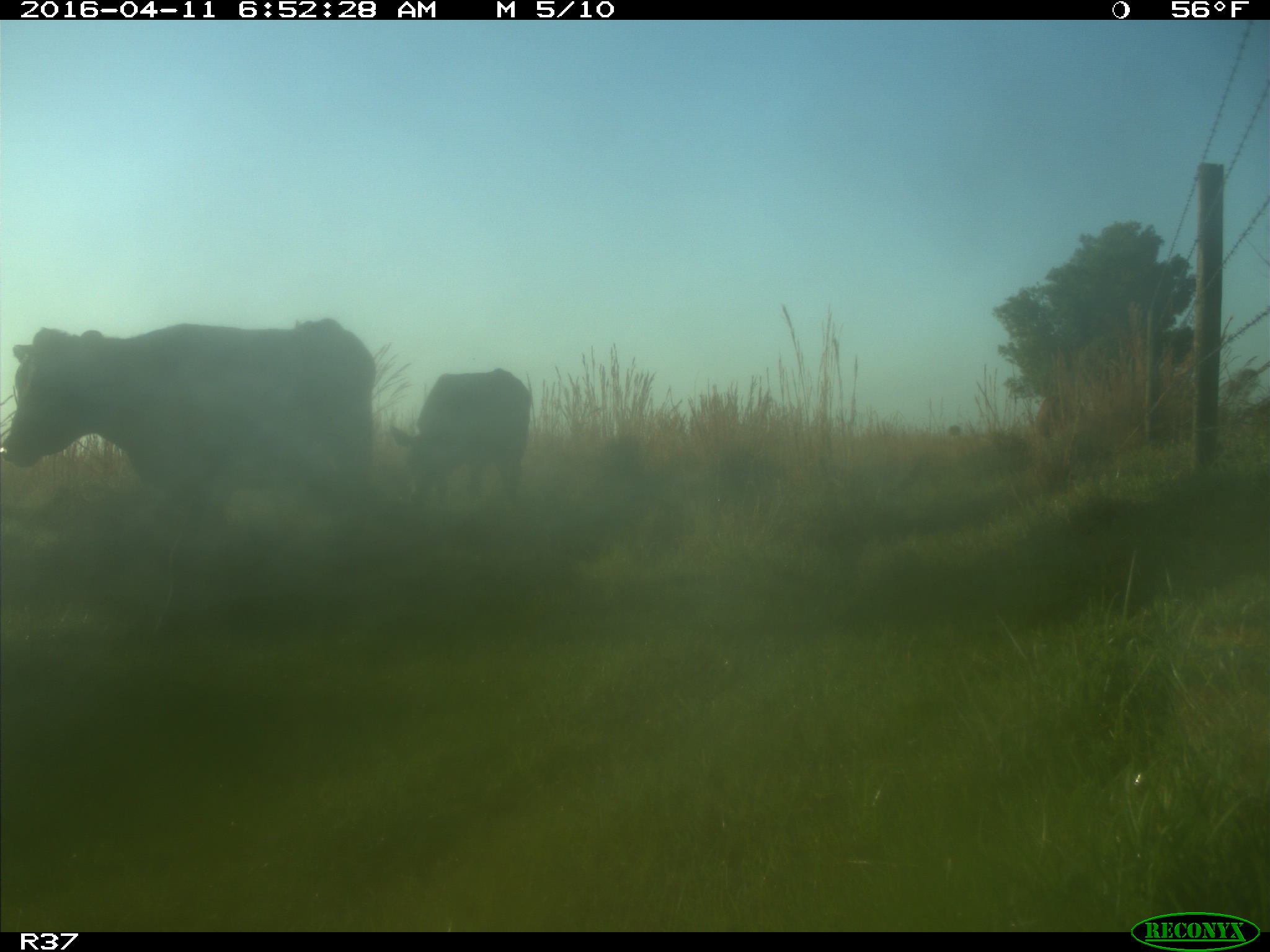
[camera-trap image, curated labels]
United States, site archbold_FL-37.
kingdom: Animalia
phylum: Chordata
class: Mammalia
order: Artiodactyla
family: Bovidae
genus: Bos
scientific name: Bos taurus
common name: domestic cow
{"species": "Bos taurus (domestic cow)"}